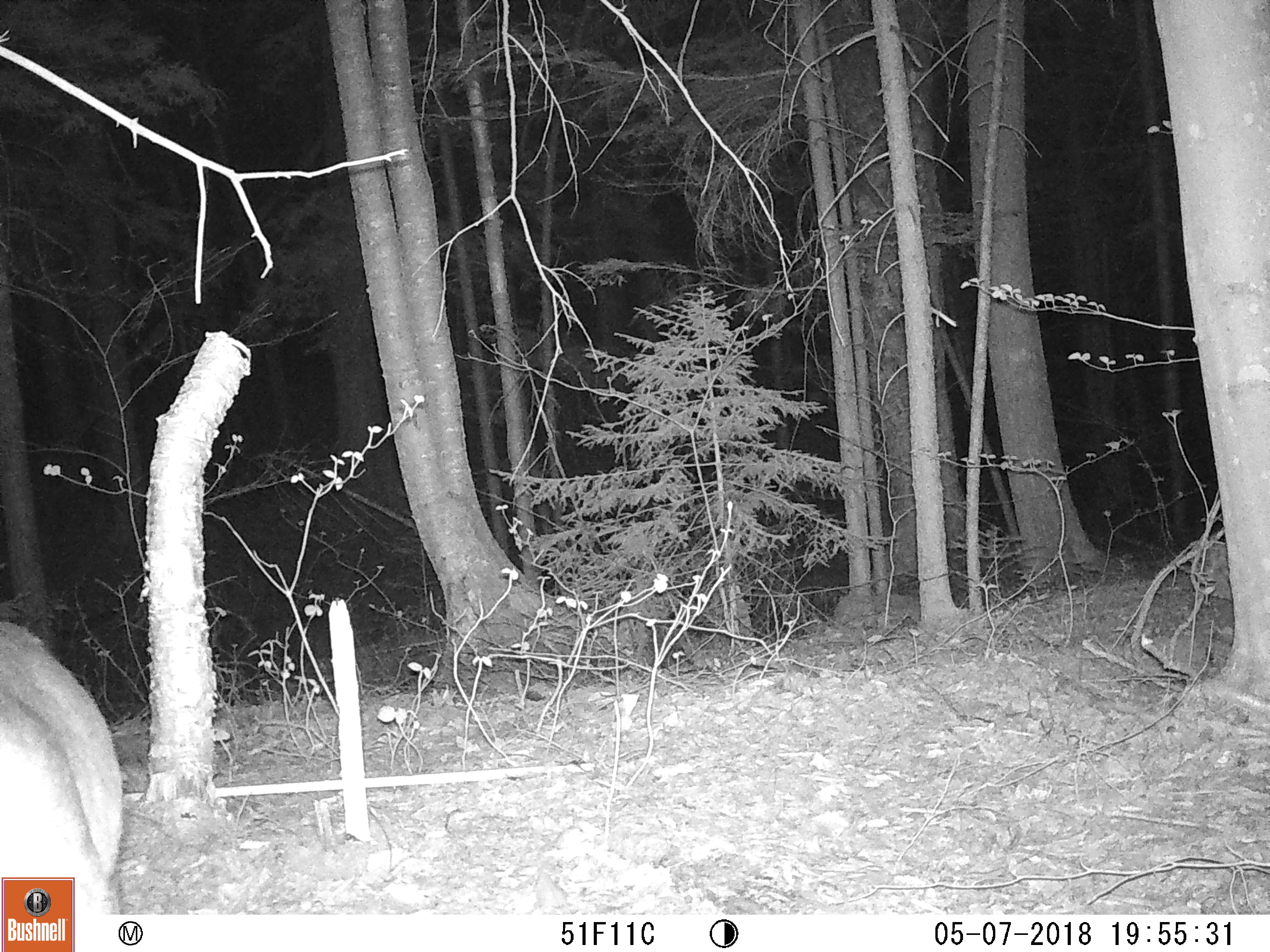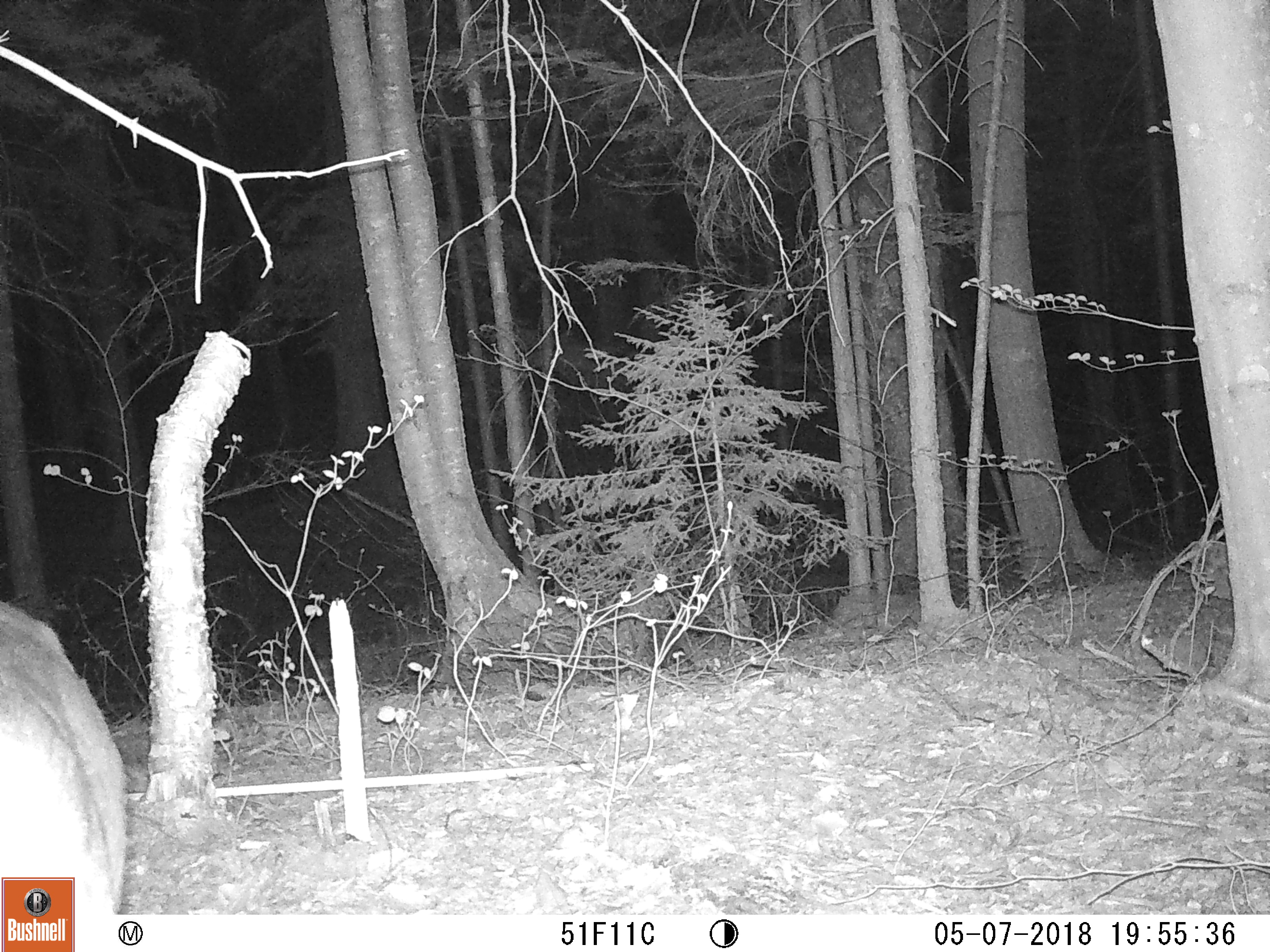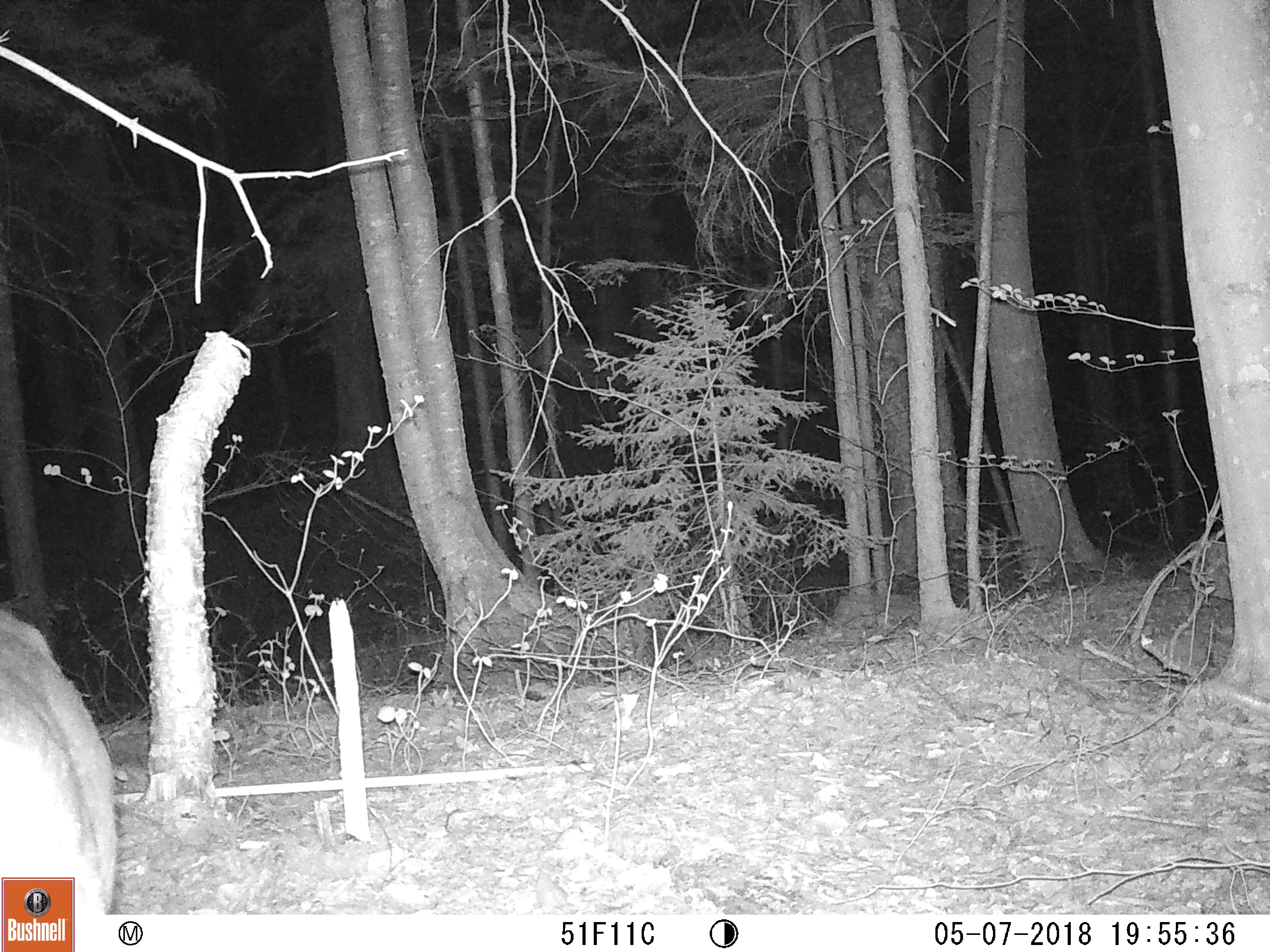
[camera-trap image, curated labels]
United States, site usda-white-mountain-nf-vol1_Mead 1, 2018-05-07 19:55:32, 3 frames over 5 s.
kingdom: Animalia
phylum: Chordata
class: Mammalia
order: Artiodactyla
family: Cervidae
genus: Odocoileus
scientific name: Odocoileus virginianus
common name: white-tailed deer